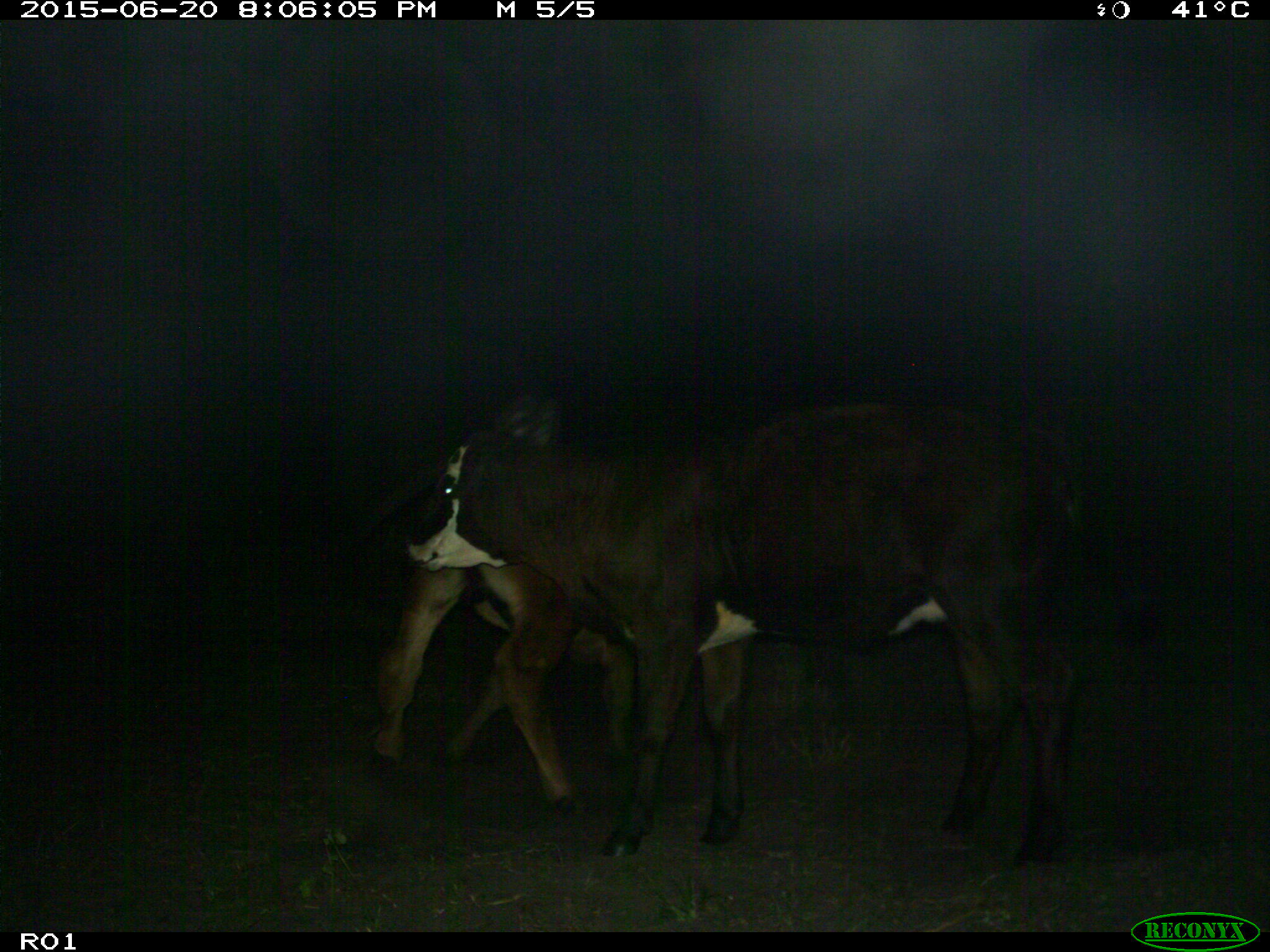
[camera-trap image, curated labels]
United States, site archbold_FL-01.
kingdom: Animalia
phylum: Chordata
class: Mammalia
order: Artiodactyla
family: Bovidae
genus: Bos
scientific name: Bos taurus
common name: domestic cow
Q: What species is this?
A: Bos taurus (domestic cow).